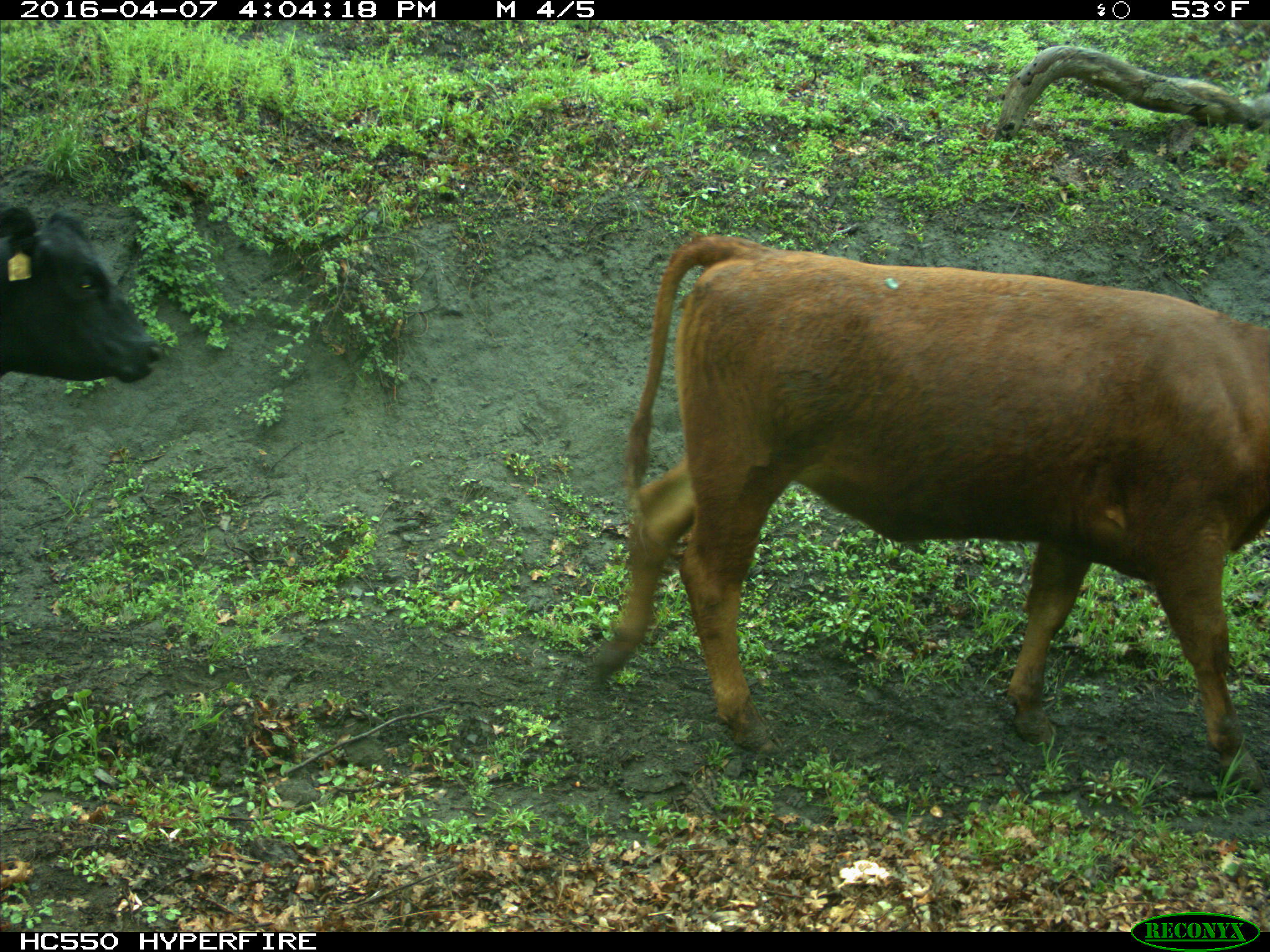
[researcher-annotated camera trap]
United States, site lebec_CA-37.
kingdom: Animalia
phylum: Chordata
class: Mammalia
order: Artiodactyla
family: Bovidae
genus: Bos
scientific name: Bos taurus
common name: domestic cow